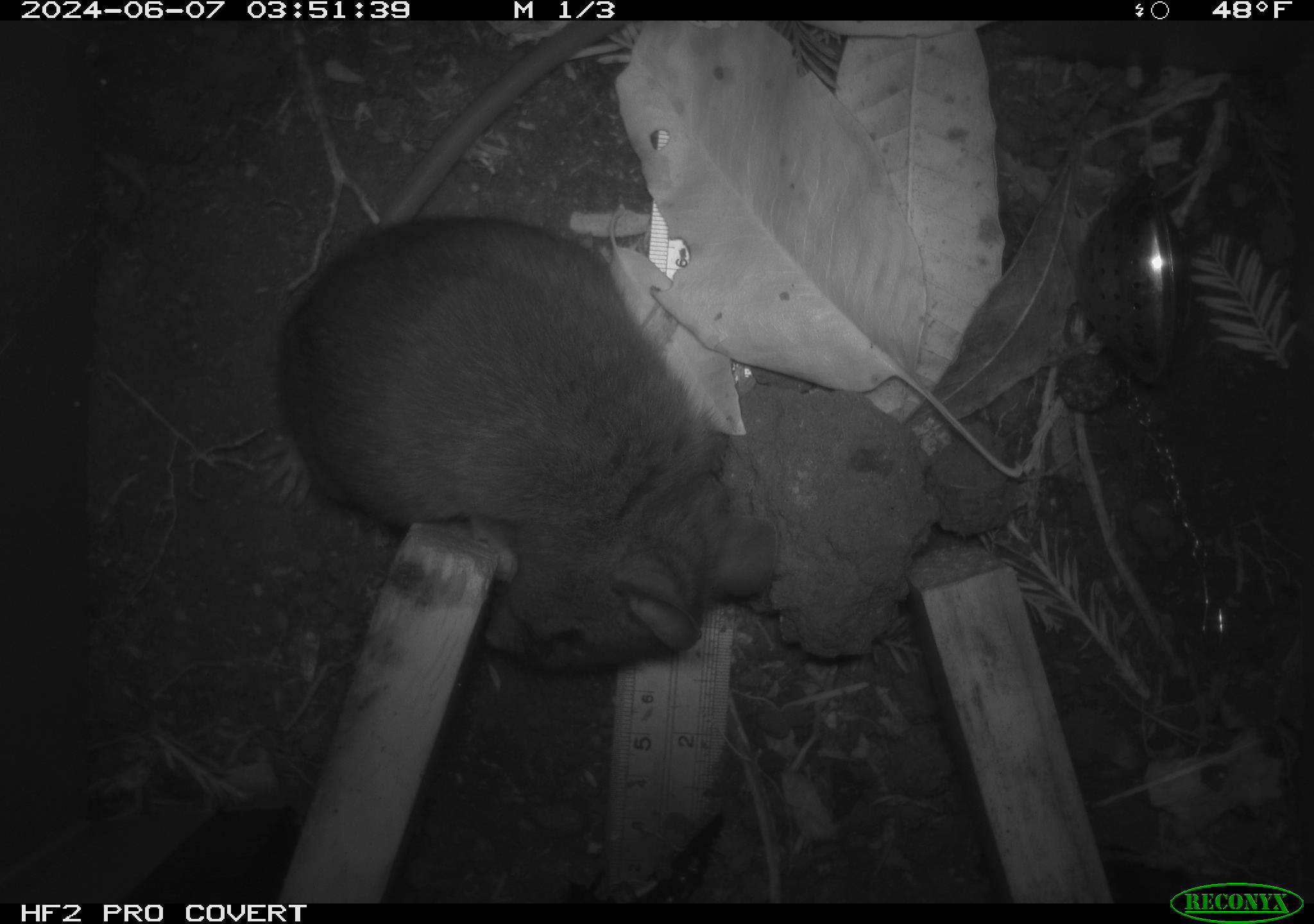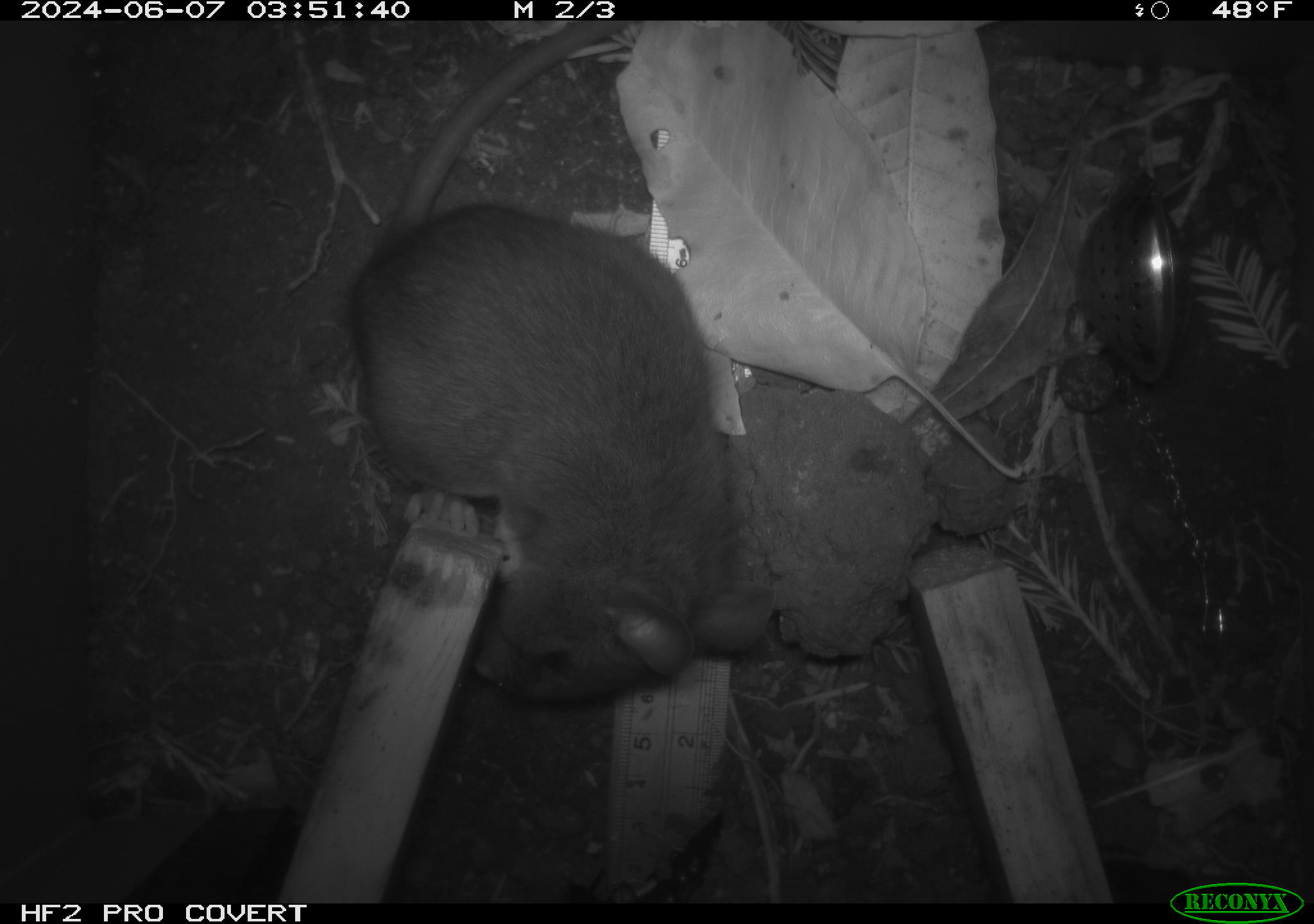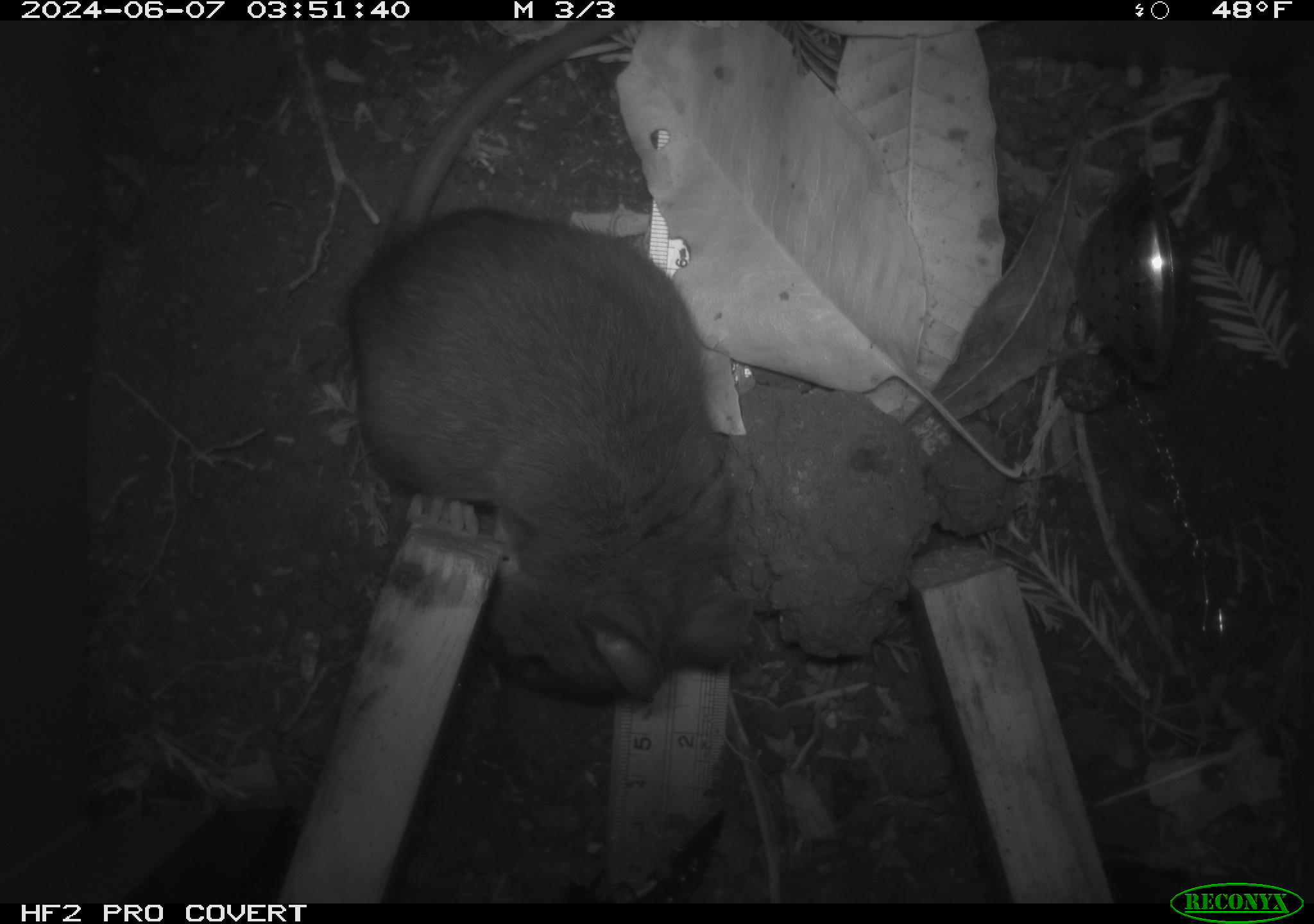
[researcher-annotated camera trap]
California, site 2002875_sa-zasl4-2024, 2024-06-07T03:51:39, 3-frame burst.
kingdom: Animalia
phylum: Chordata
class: Mammalia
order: Rodentia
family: Cricetidae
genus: Neotoma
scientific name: Neotoma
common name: pack rat or woodrat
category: neotoma species